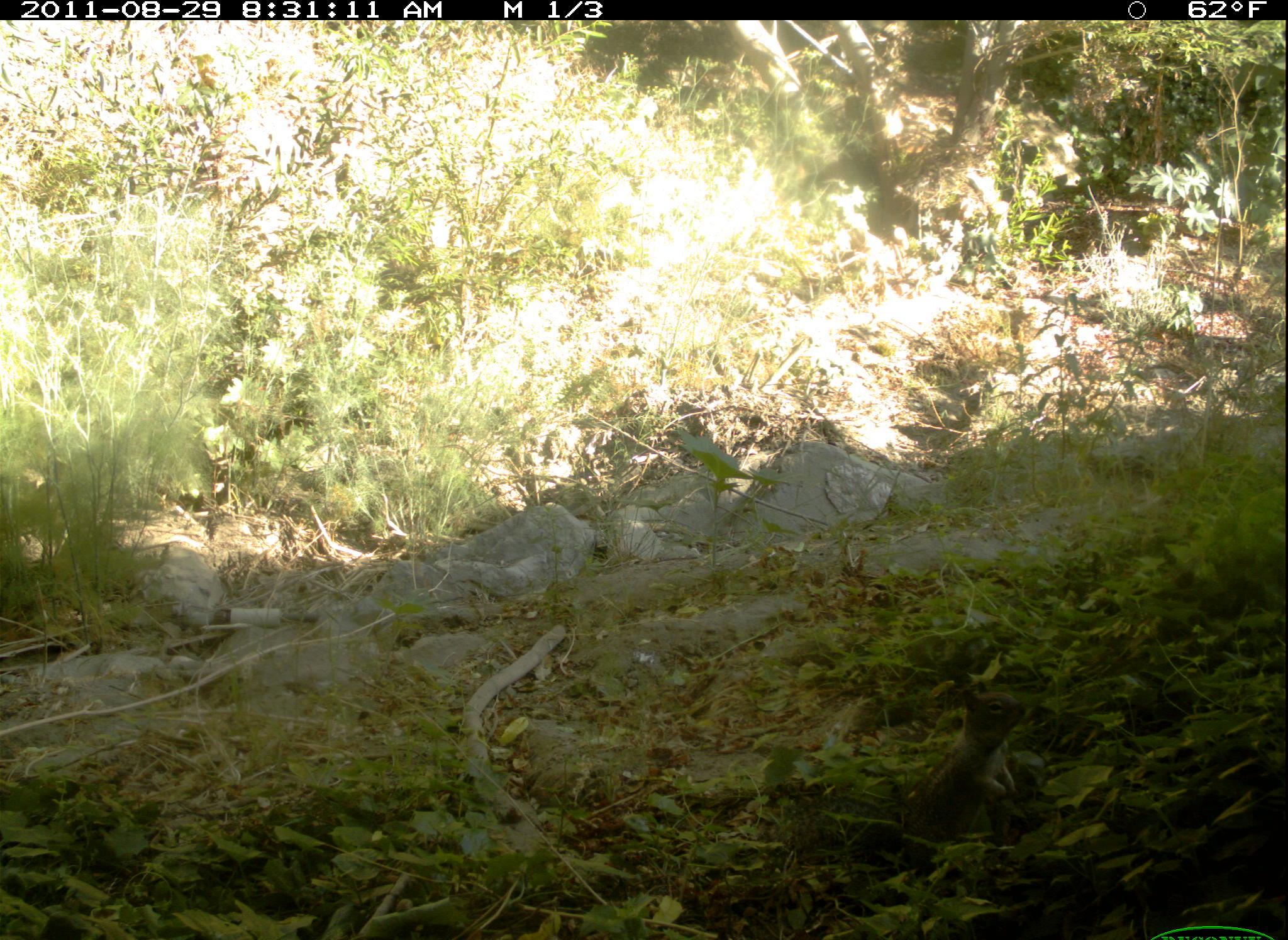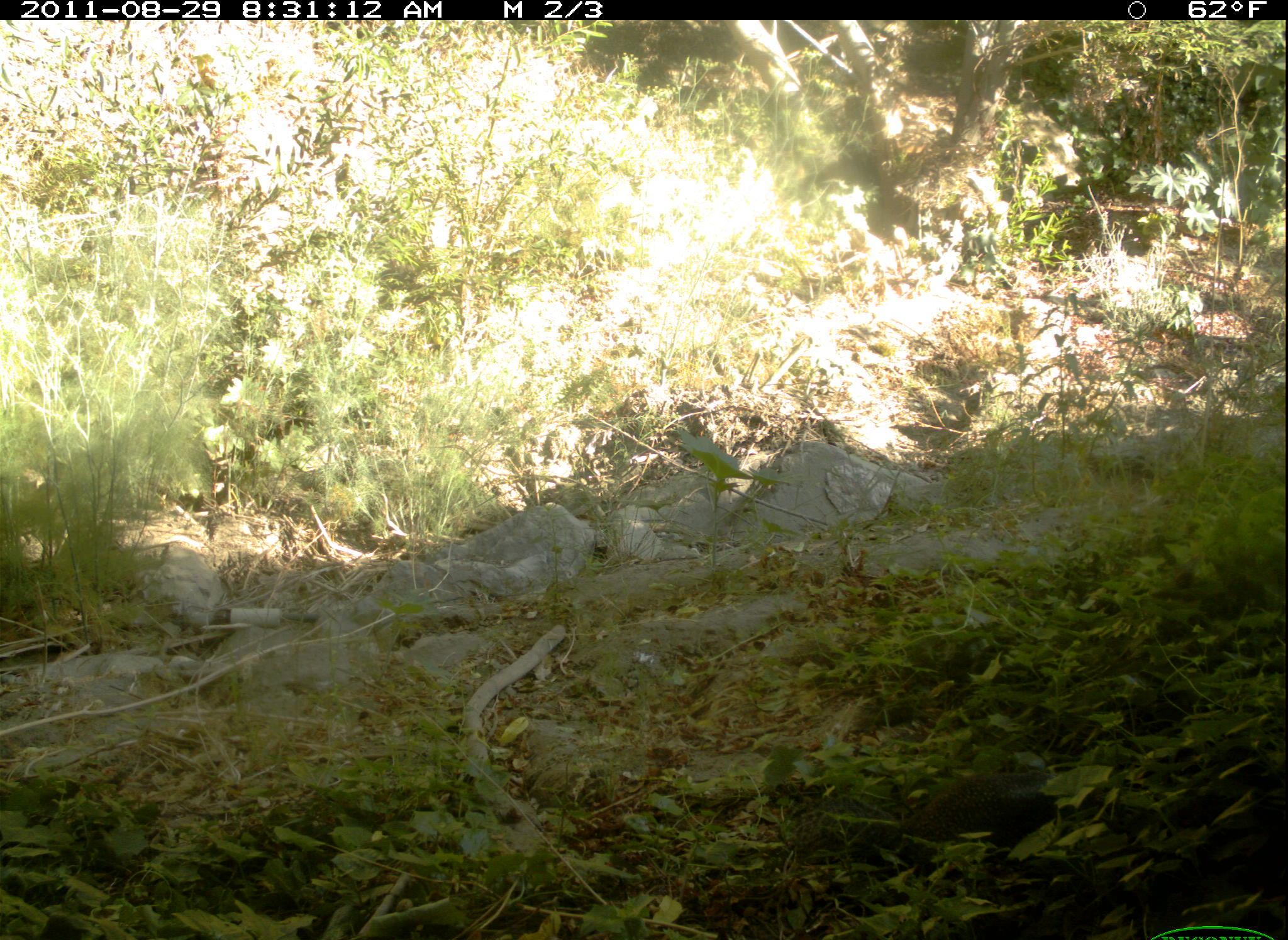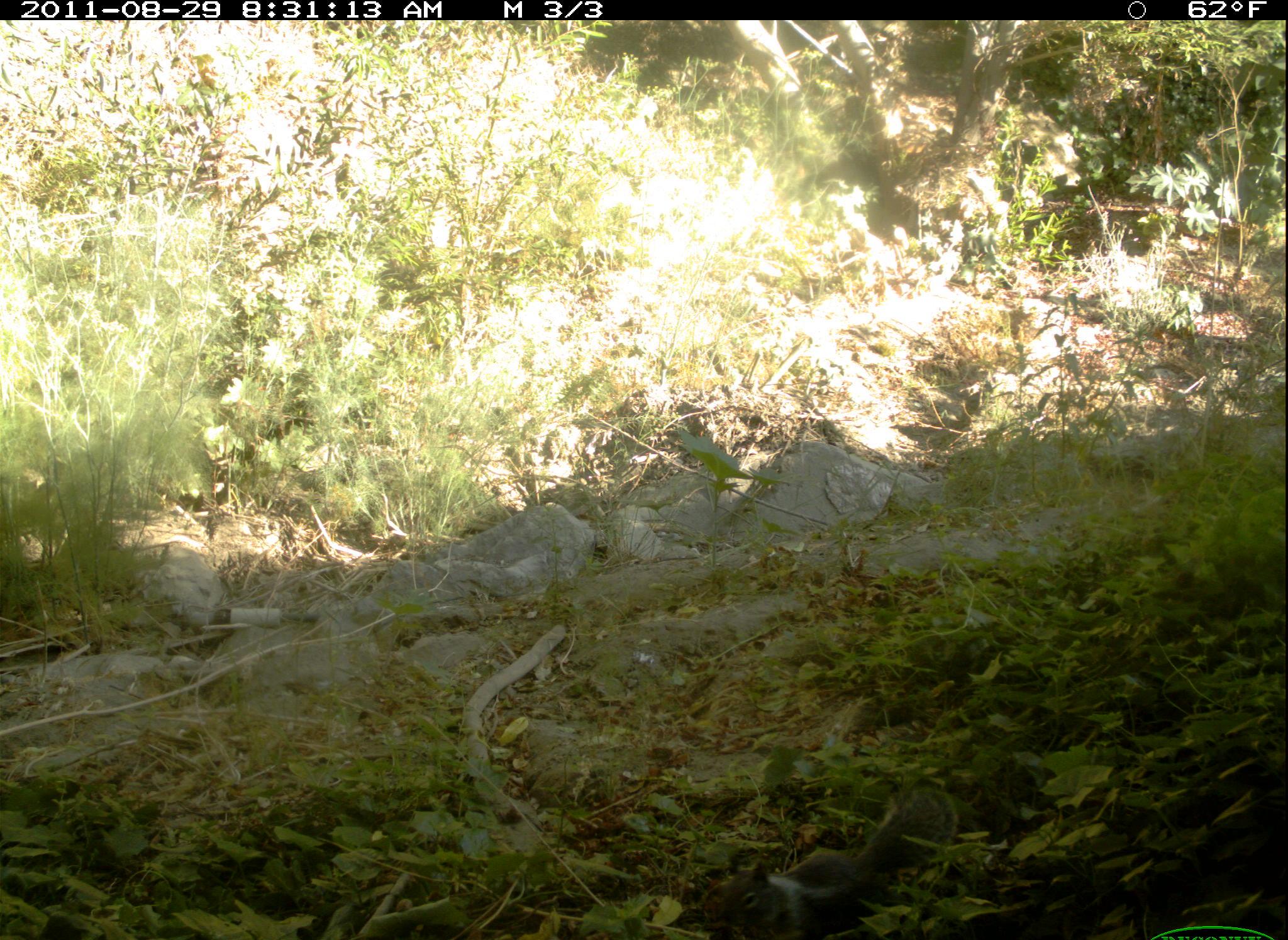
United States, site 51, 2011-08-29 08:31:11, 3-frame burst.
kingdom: Animalia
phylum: Chordata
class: Mammalia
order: Rodentia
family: Sciuridae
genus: Sciurus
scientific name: Sciurus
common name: squirrel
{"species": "squirrel (Sciurus)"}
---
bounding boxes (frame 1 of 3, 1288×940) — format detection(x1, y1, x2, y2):
squirrel: detection(874, 683, 1051, 854)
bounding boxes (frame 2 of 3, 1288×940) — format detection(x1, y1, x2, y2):
squirrel: detection(889, 750, 1057, 858)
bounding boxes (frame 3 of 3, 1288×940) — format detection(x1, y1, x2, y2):
squirrel: detection(702, 781, 961, 931)